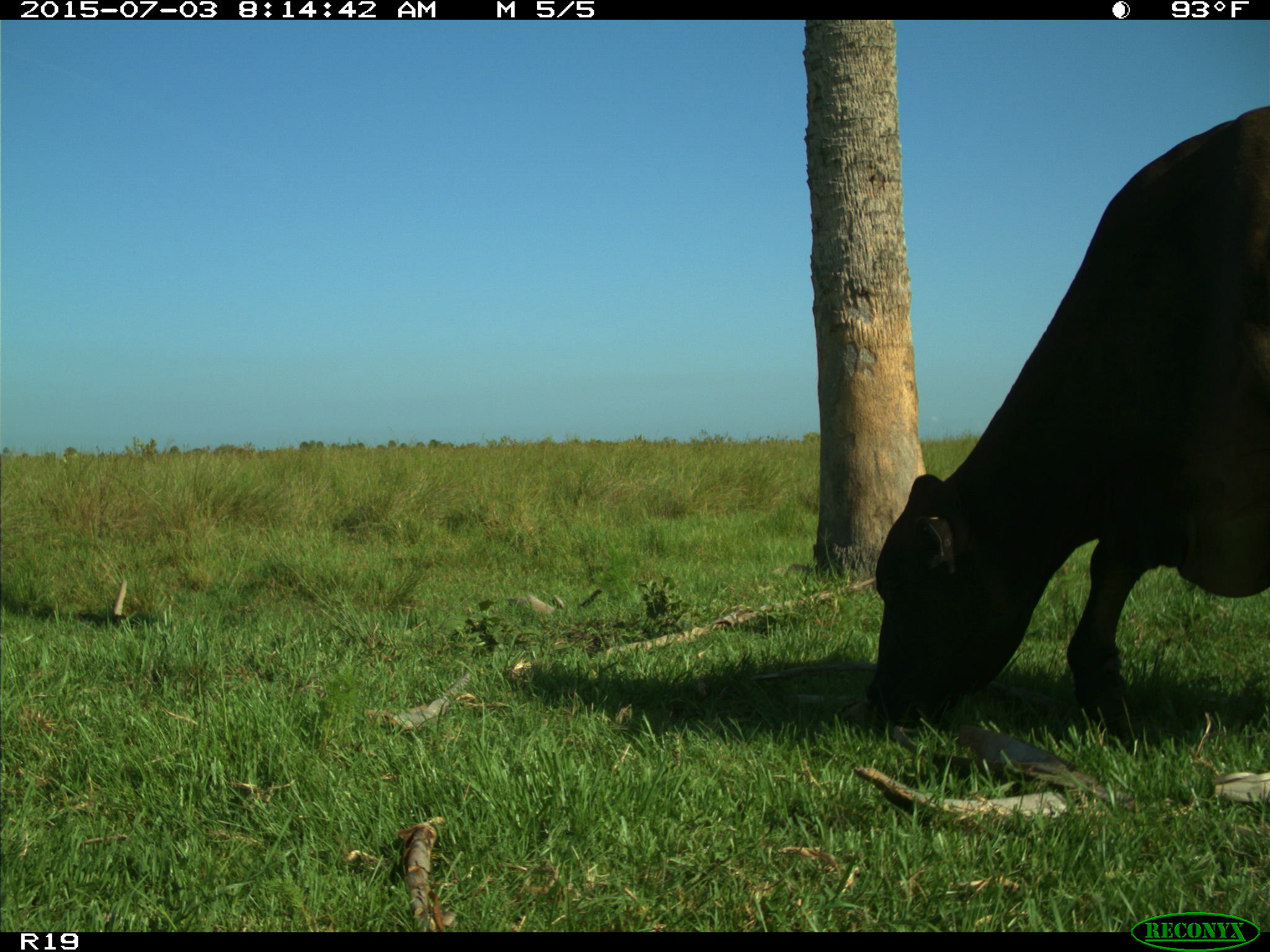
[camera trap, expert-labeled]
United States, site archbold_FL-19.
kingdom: Animalia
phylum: Chordata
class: Mammalia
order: Artiodactyla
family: Bovidae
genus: Bos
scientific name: Bos taurus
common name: domestic cow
Bos taurus (domestic cow).